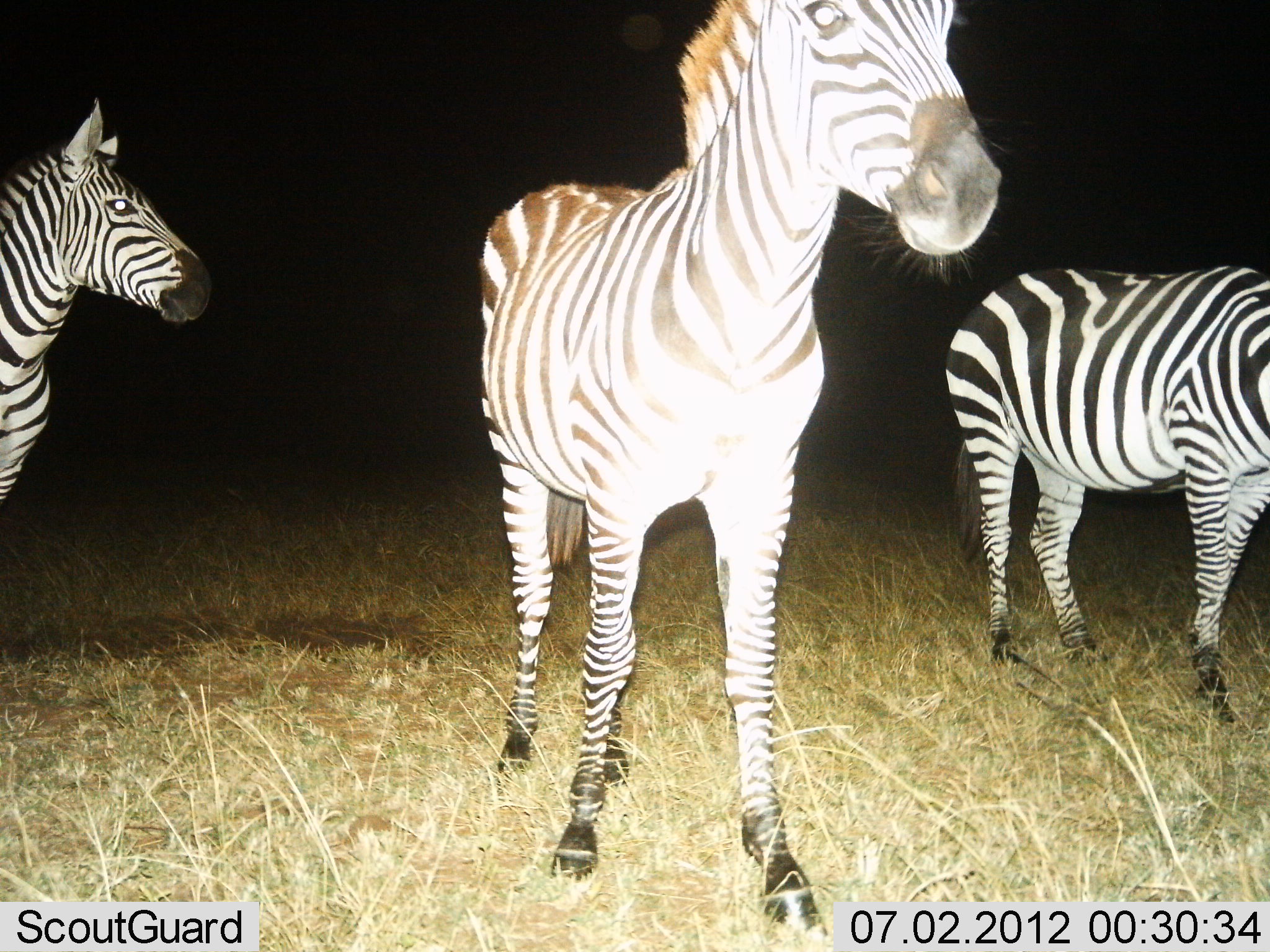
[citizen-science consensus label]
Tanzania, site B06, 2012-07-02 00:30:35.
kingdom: Animalia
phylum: Chordata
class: Mammalia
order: Perissodactyla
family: Equidae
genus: Equus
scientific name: Equus quagga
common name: plains zebra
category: zebra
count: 3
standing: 90%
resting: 0%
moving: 10%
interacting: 0%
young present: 0%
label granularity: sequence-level